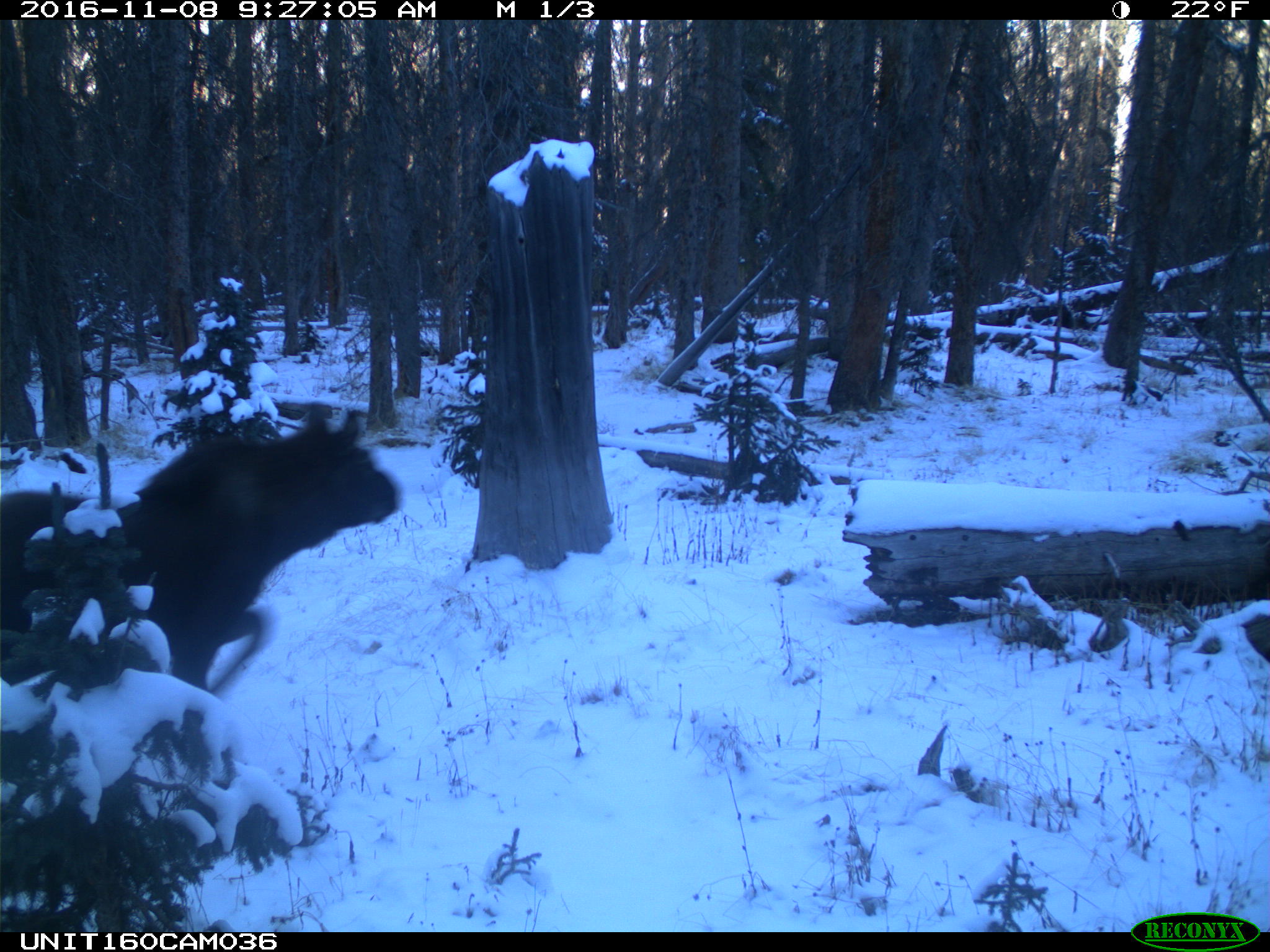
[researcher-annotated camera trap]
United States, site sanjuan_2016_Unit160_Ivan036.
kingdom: Animalia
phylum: Chordata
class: Mammalia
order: Artiodactyla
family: Cervidae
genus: Alces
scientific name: Alces alces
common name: moose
Alces alces (moose).